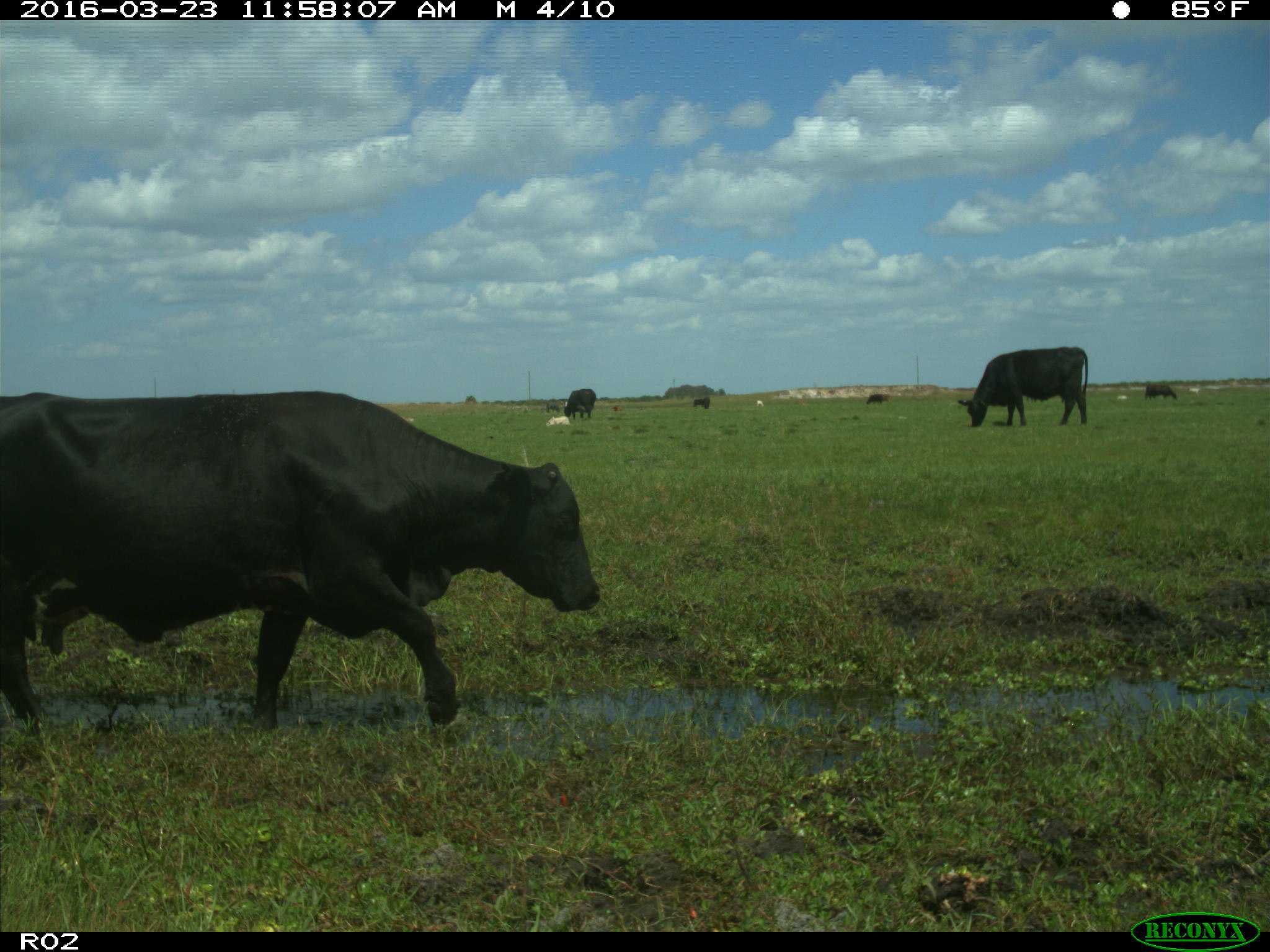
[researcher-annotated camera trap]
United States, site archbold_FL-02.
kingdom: Animalia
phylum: Chordata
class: Mammalia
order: Artiodactyla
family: Bovidae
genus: Bos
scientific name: Bos taurus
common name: domestic cow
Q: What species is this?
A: Bos taurus (domestic cow).